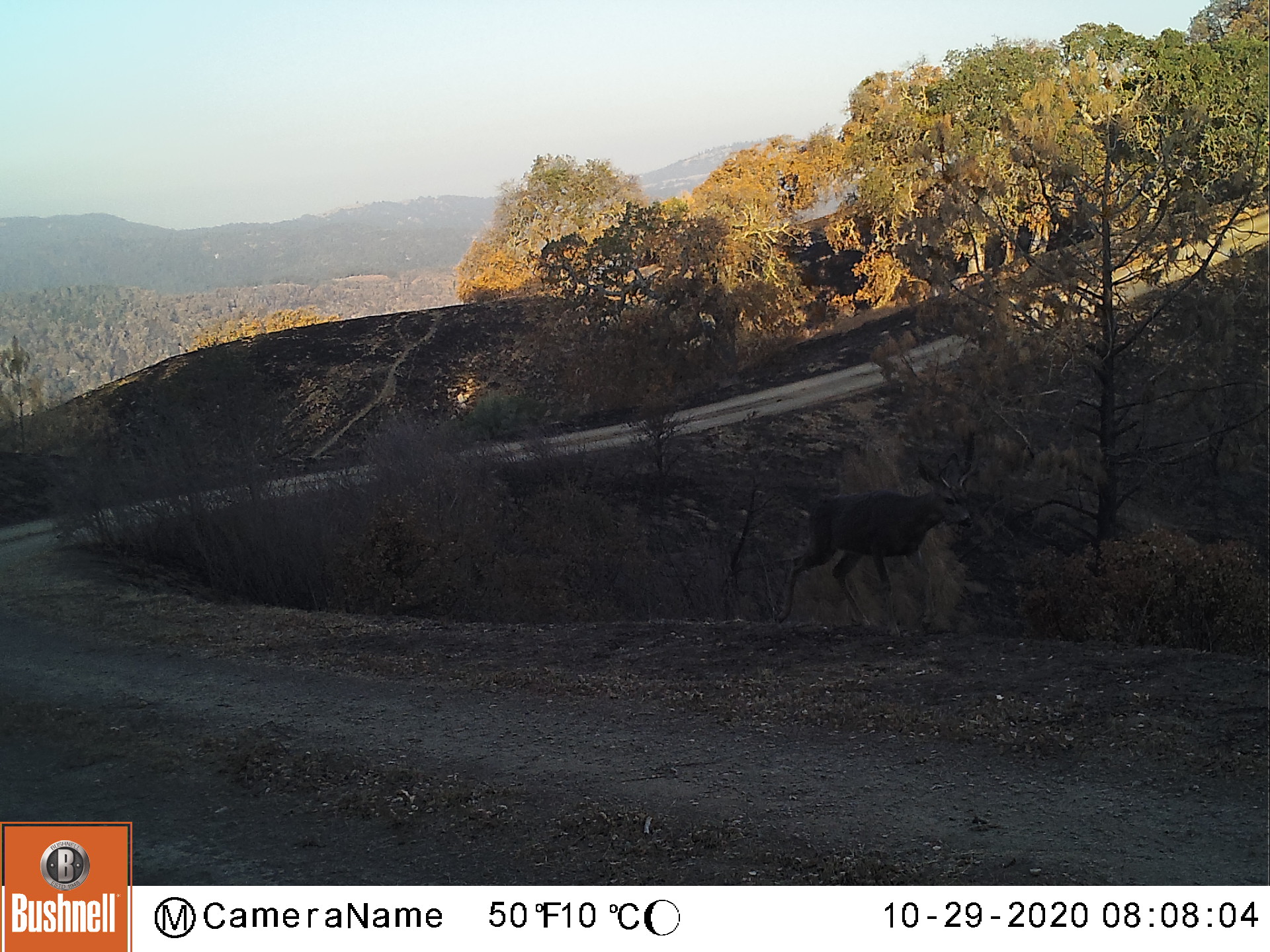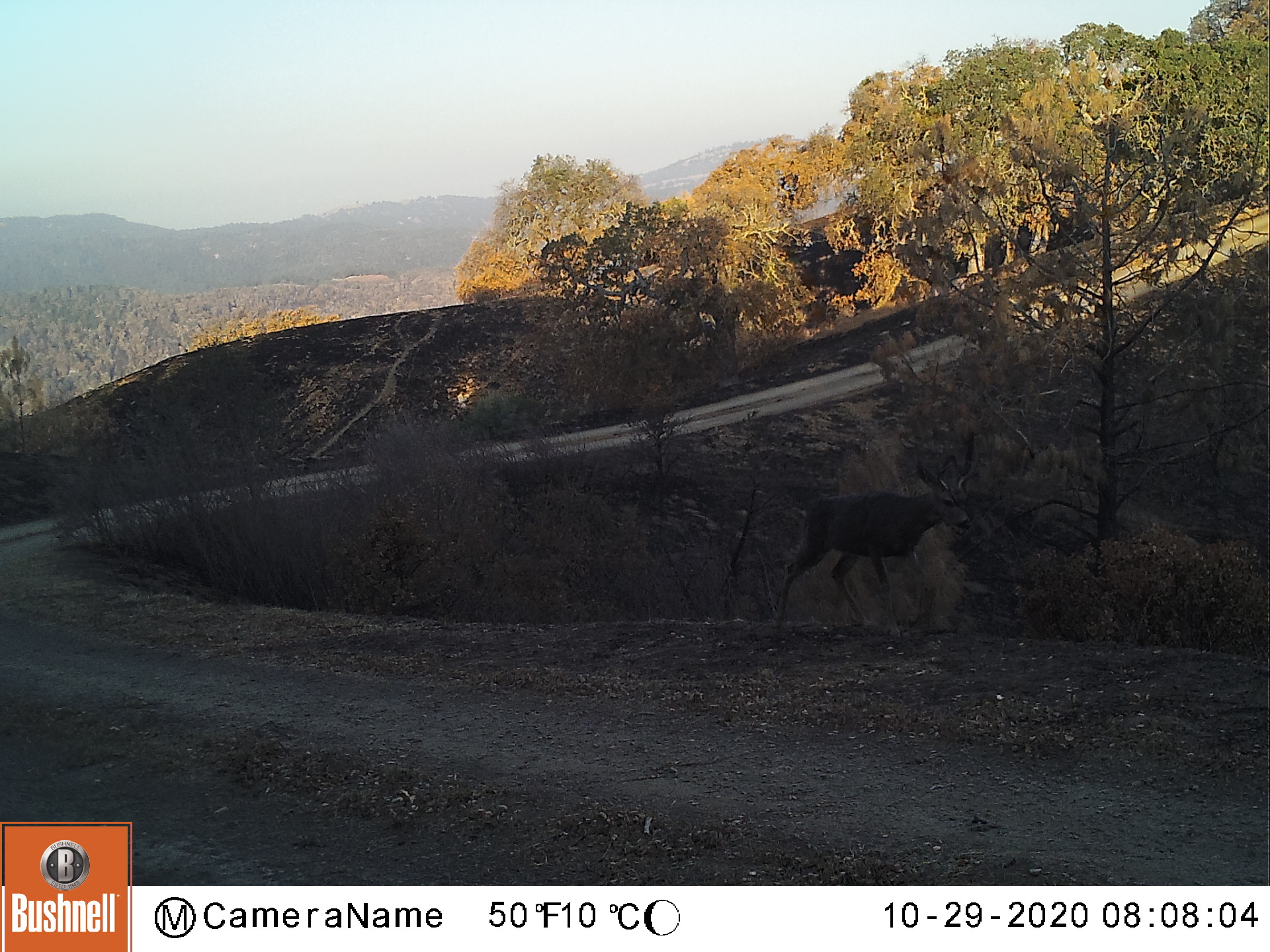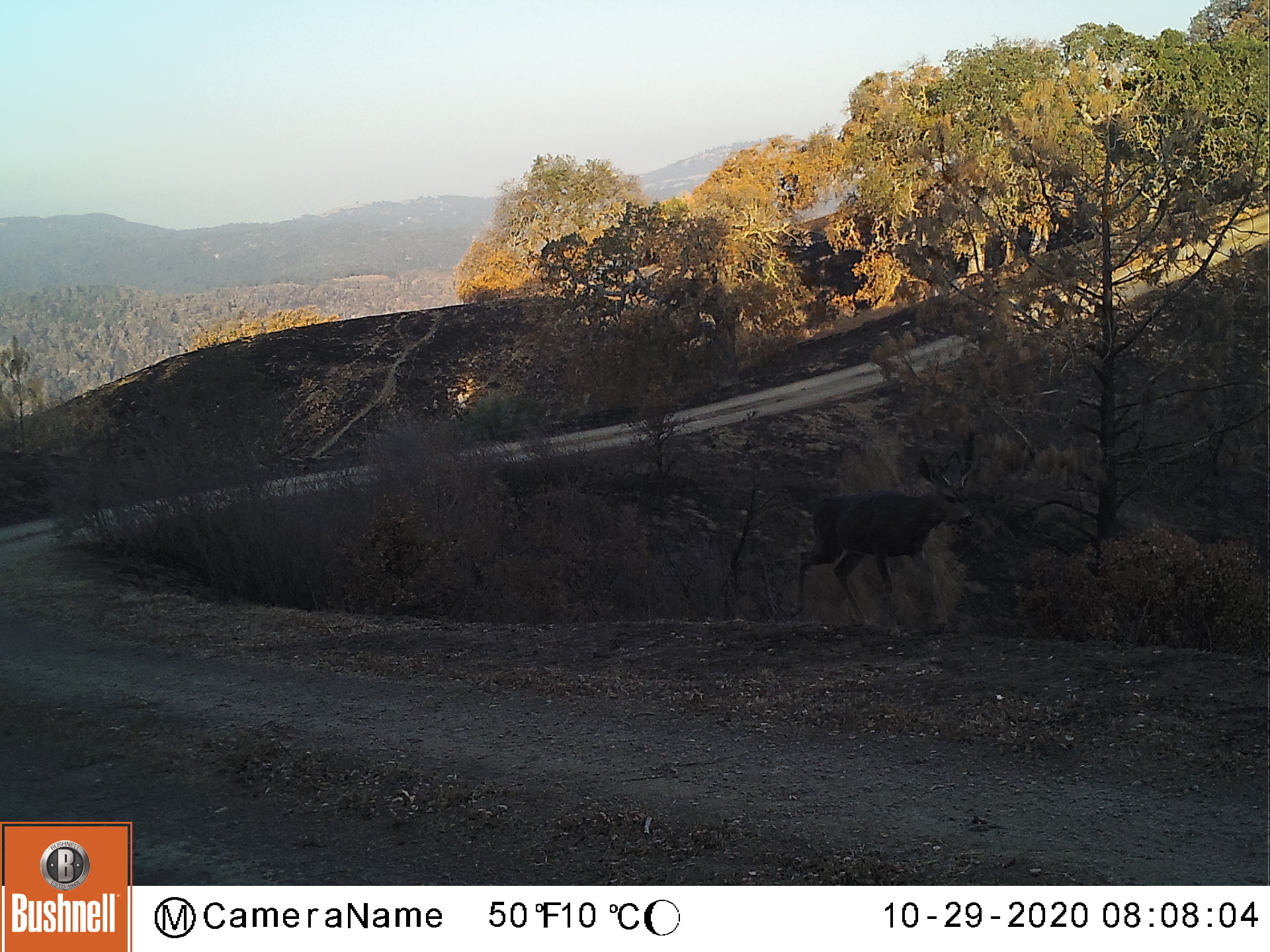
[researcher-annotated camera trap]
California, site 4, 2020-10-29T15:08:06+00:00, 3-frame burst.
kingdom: Animalia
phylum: Chordata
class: Mammalia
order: Artiodactyla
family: Cervidae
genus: Odocoileus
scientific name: Odocoileus hemionus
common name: mule deer